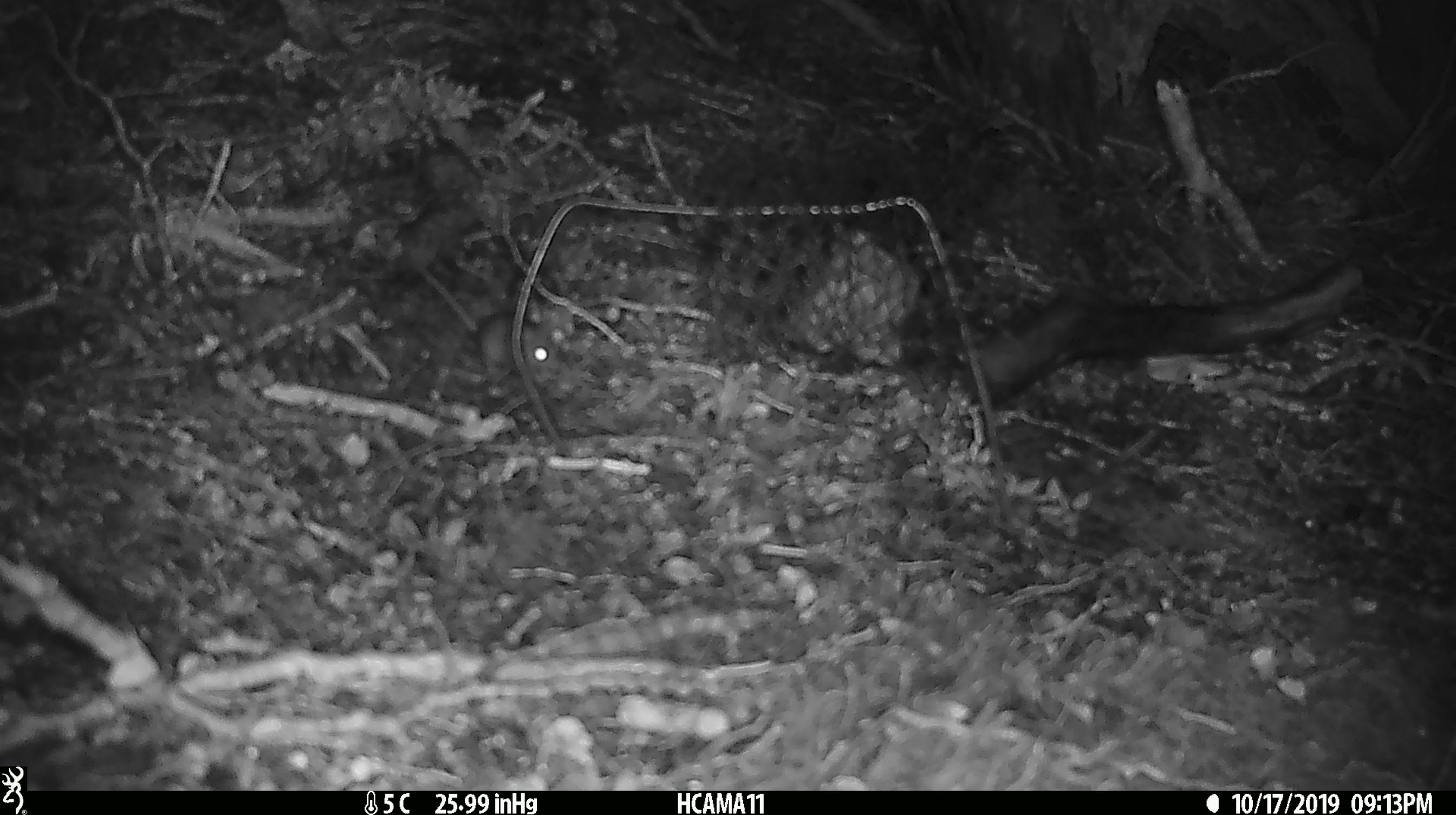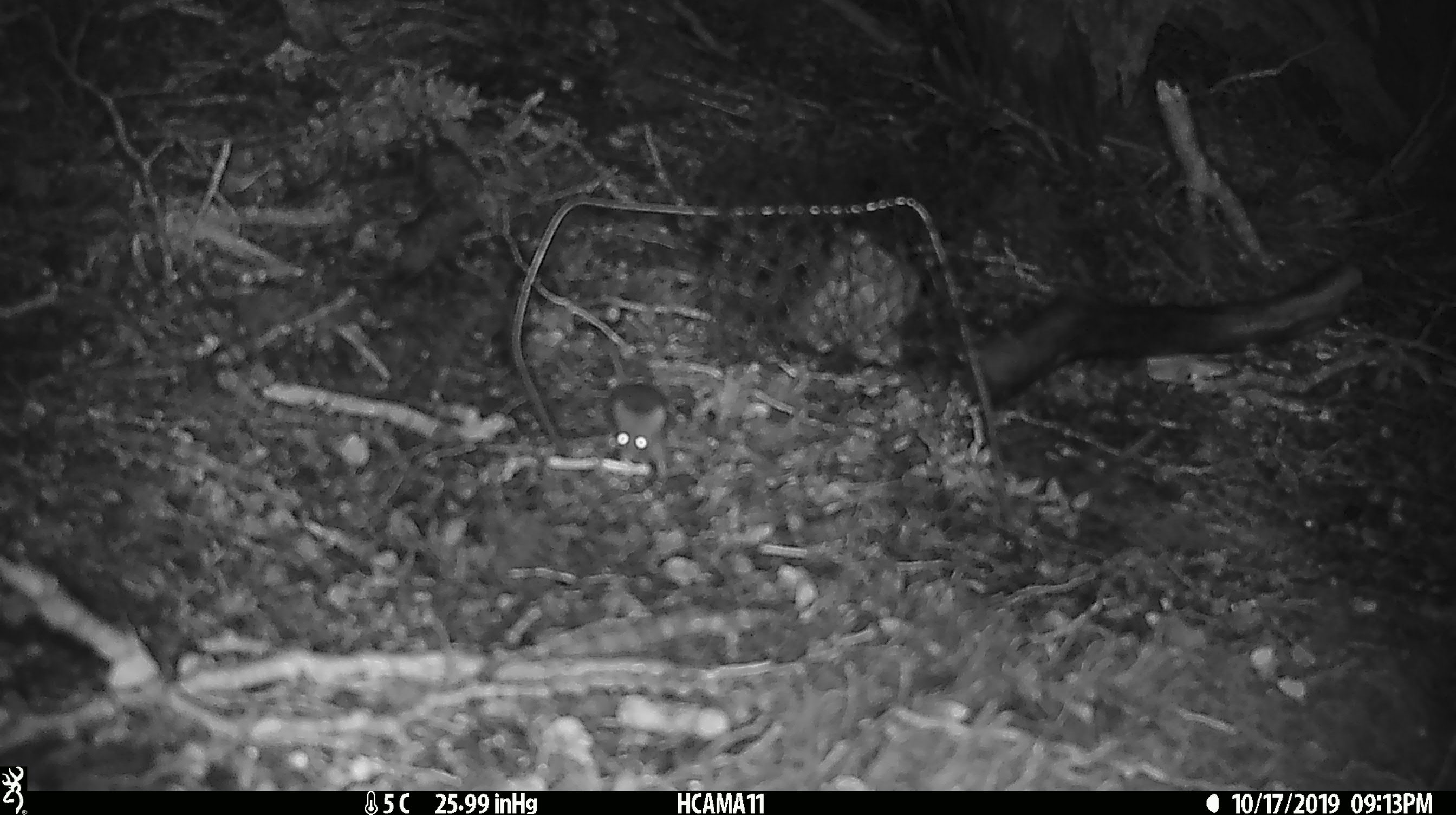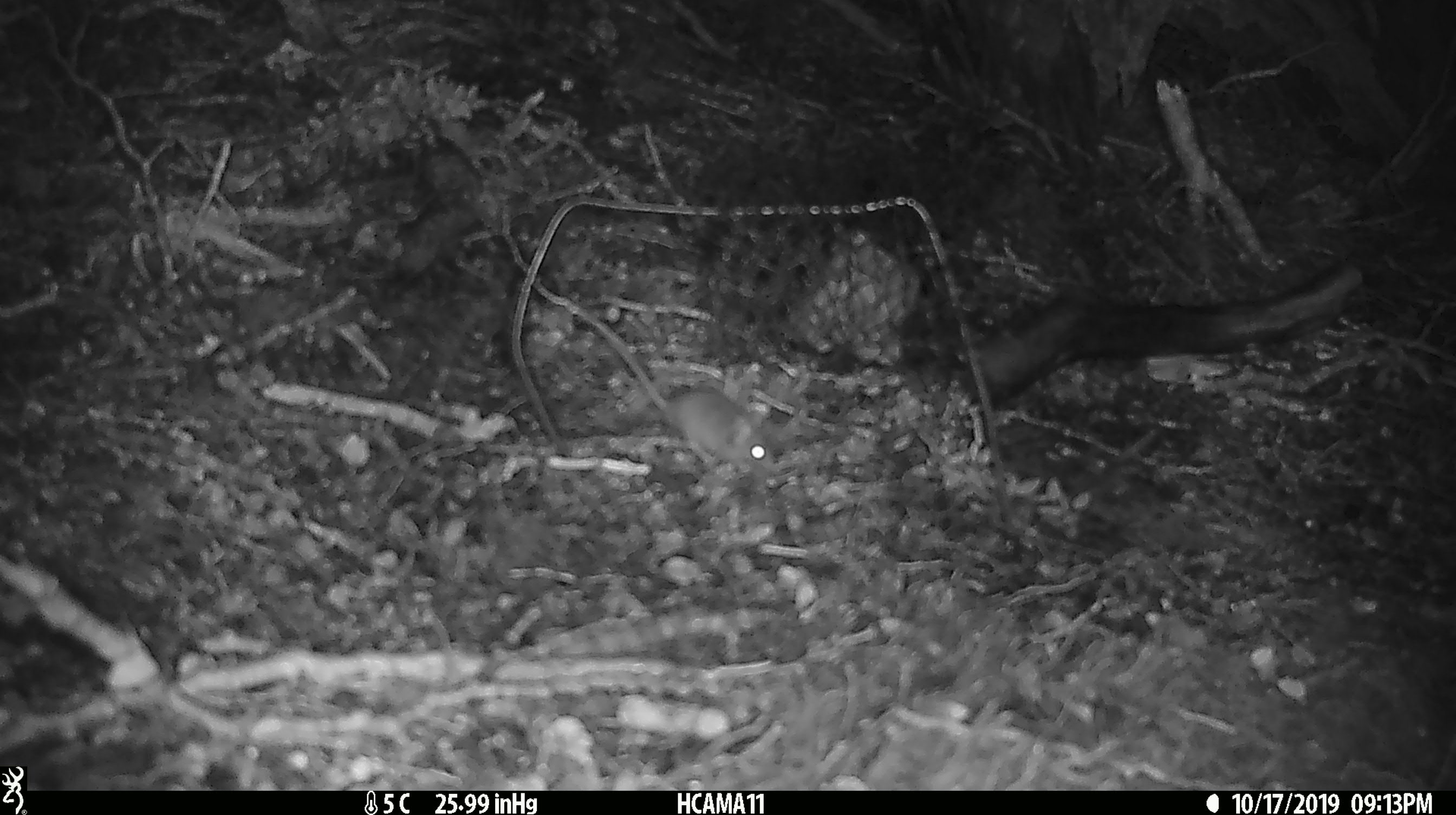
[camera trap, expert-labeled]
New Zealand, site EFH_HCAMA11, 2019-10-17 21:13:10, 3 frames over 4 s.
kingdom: Animalia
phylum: Chordata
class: Mammalia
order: Rodentia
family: Muridae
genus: Mus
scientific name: Mus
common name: mouse